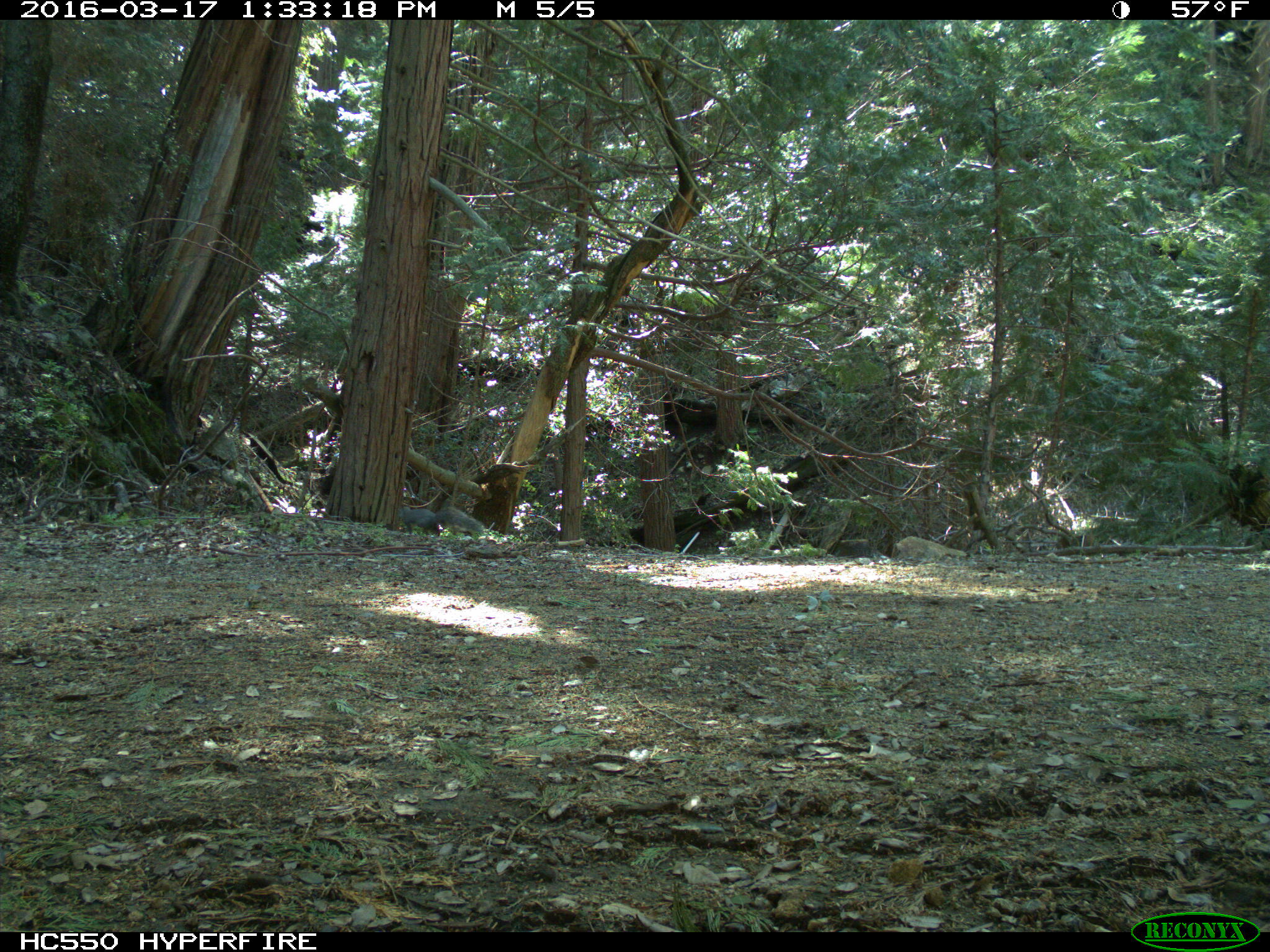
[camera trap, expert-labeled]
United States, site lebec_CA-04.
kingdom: Animalia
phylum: Chordata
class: Mammalia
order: Rodentia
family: Sciuridae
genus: Sciurus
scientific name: Sciurus carolinensis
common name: eastern gray squirrel